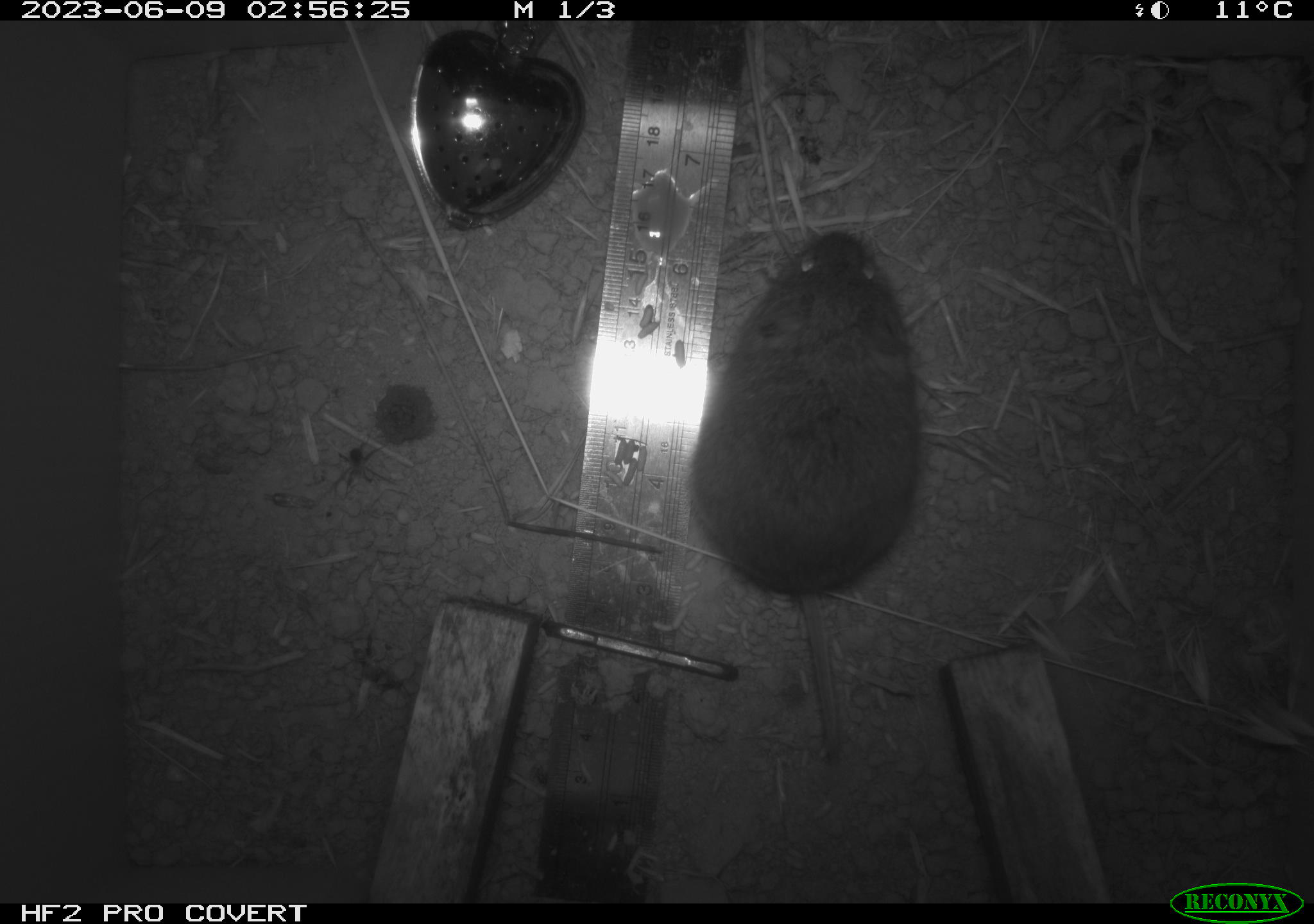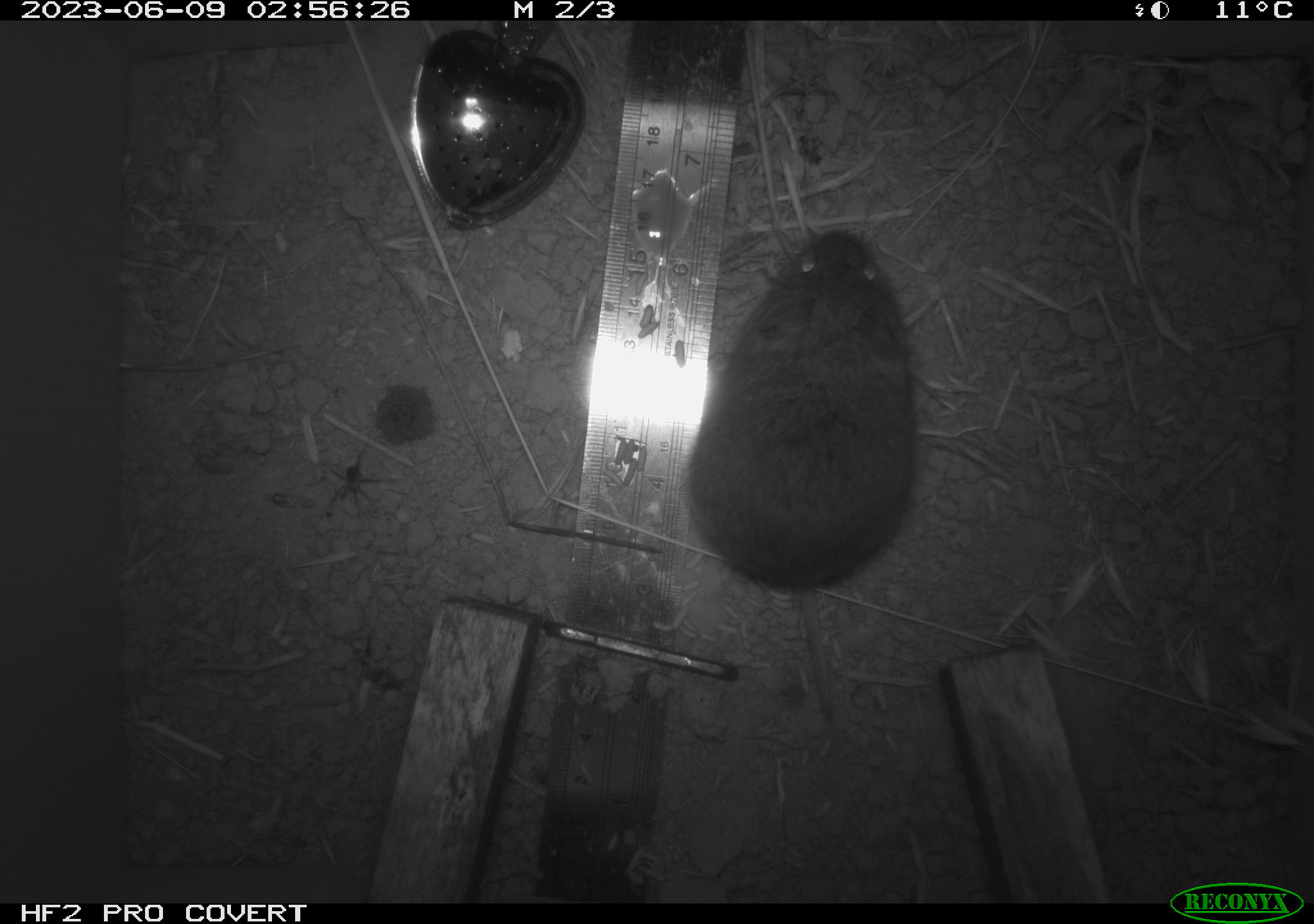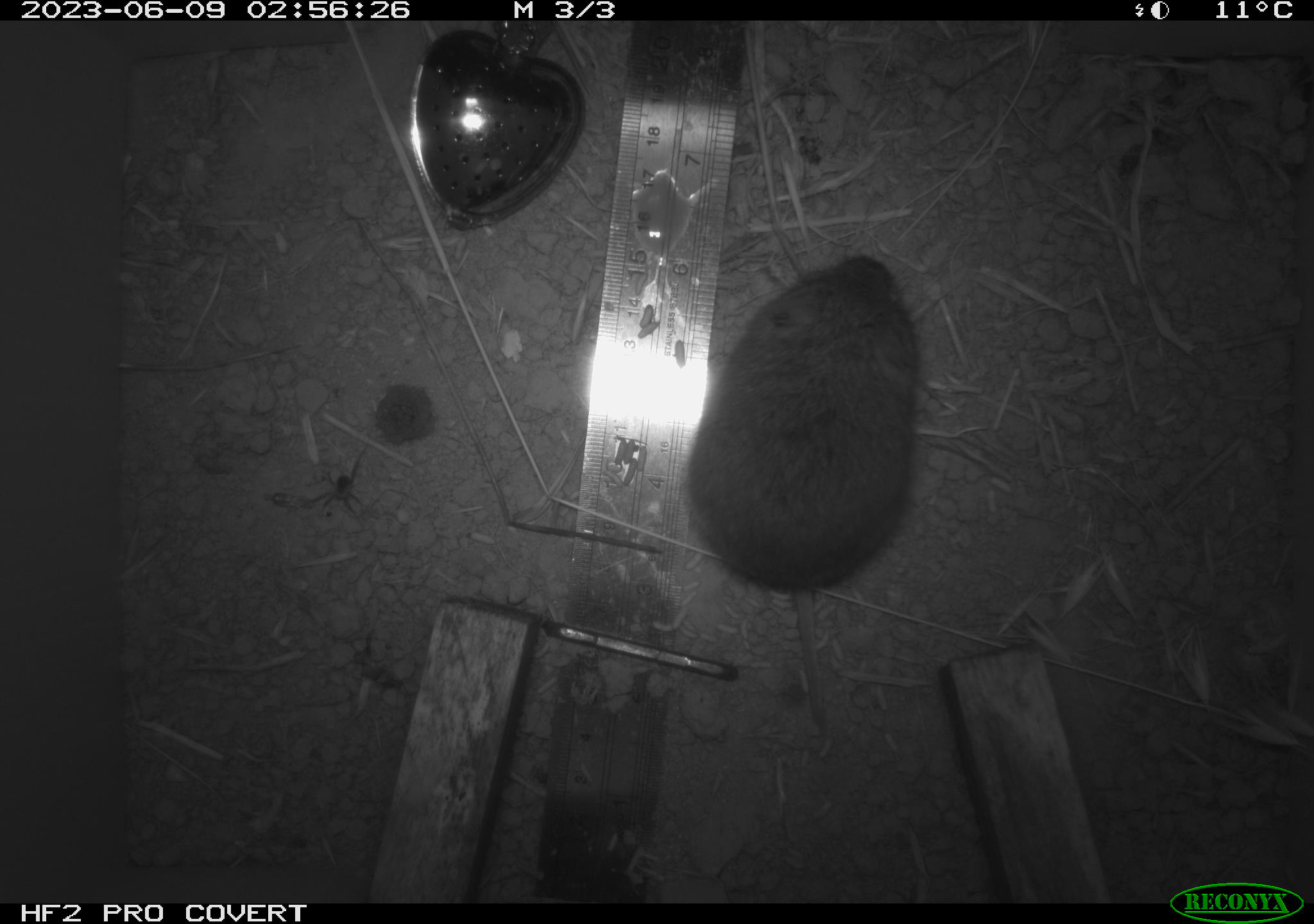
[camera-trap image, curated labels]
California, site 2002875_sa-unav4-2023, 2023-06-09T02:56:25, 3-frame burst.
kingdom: Animalia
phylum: Chordata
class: Mammalia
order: Rodentia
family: Cricetidae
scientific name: Arvicolinae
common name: voles, lemmings, and muskrats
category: arvicolinae subfamily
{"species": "arvicolinae subfamily (voles, lemmings, and muskrats) (Arvicolinae)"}